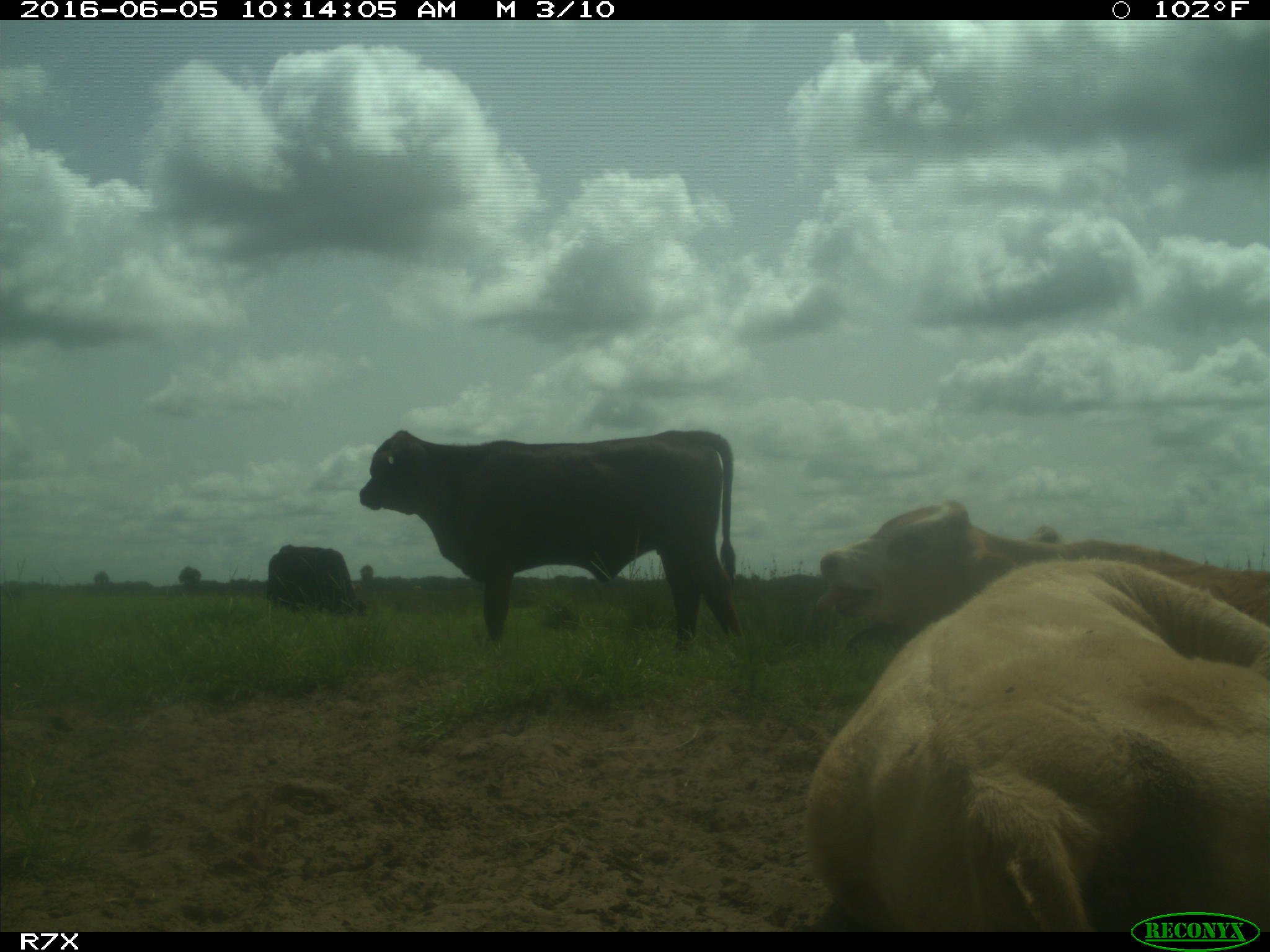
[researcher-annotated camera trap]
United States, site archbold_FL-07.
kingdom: Animalia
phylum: Chordata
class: Mammalia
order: Artiodactyla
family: Bovidae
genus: Bos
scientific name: Bos taurus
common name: domestic cow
Bos taurus (domestic cow).